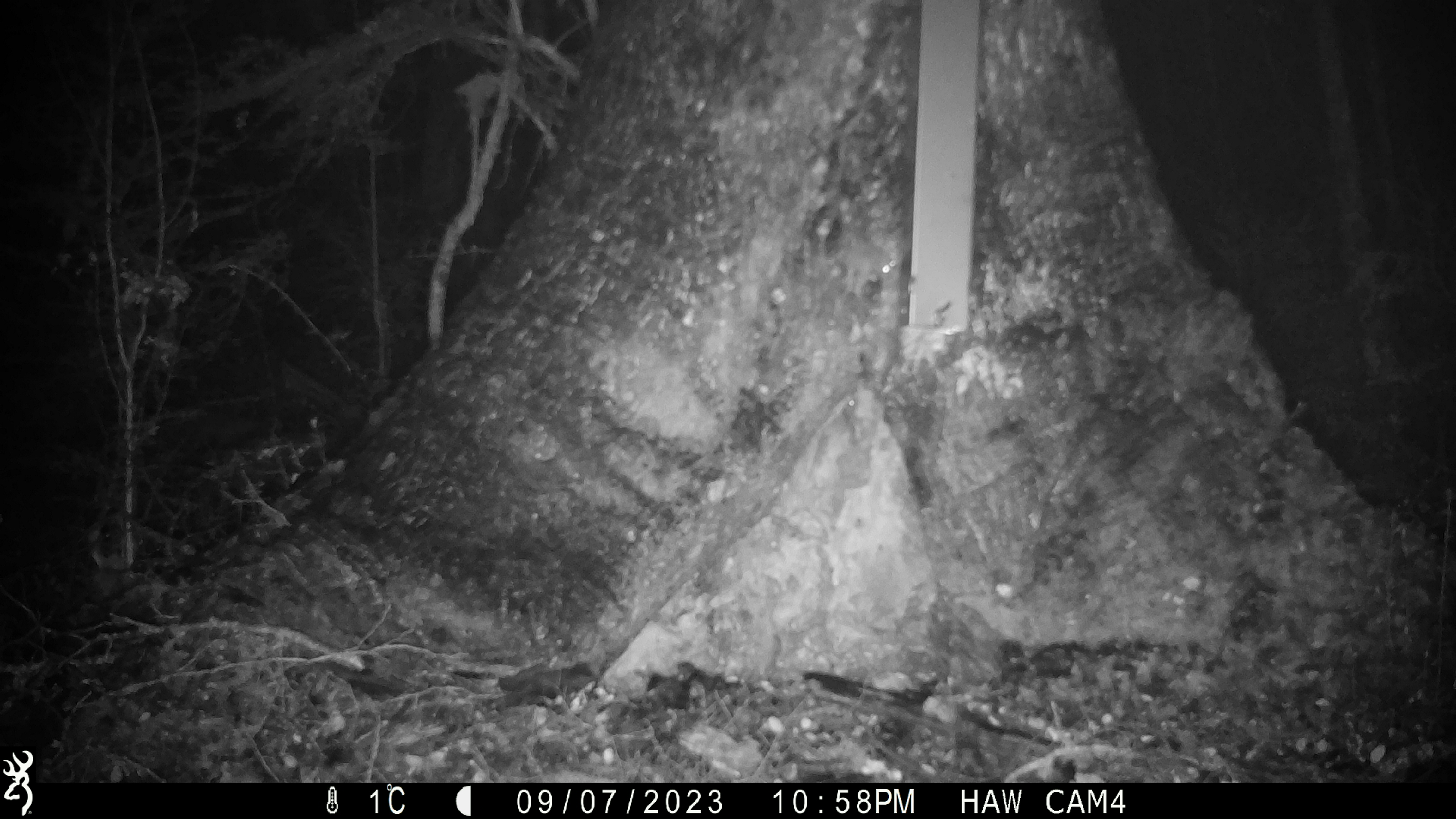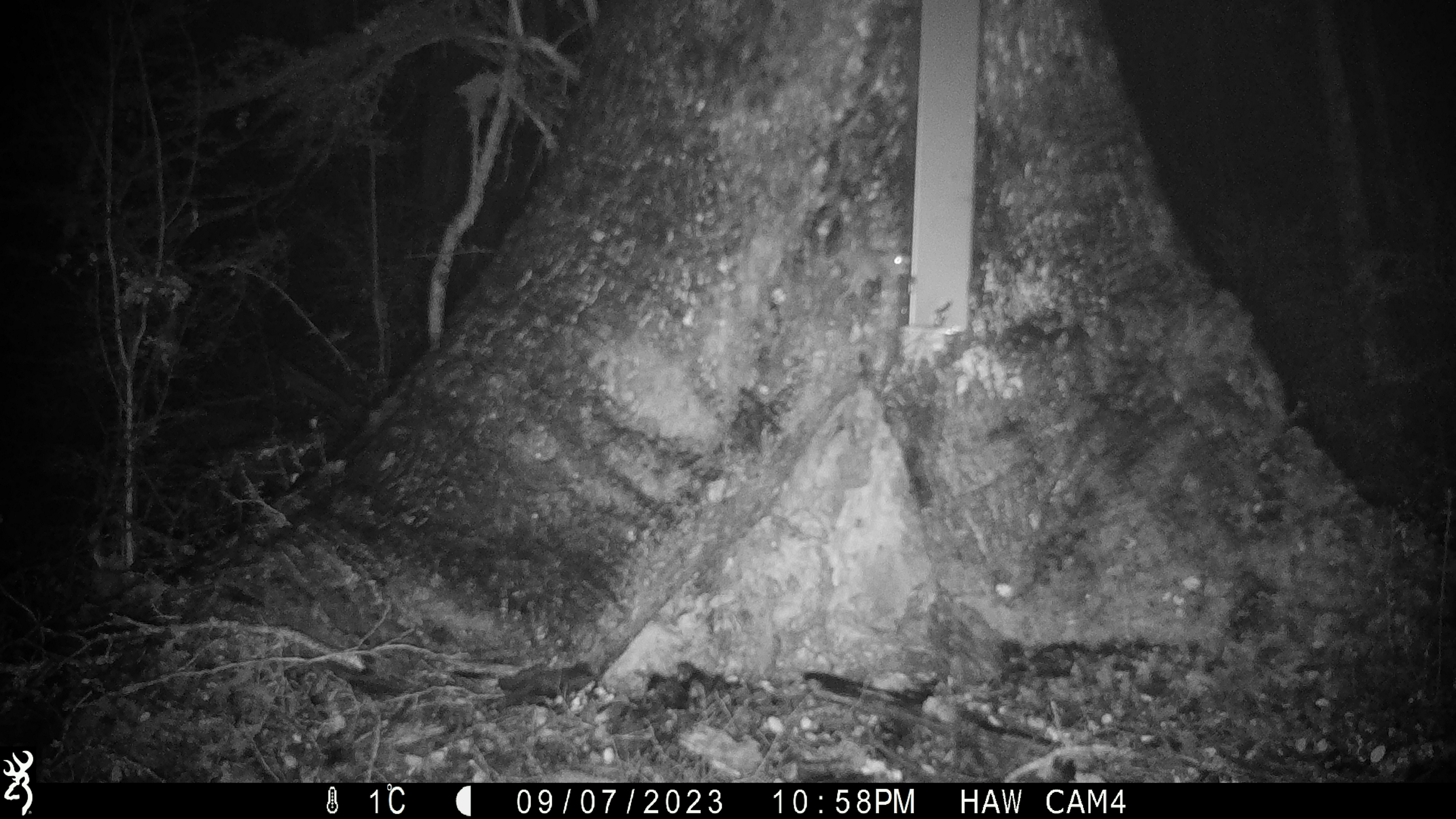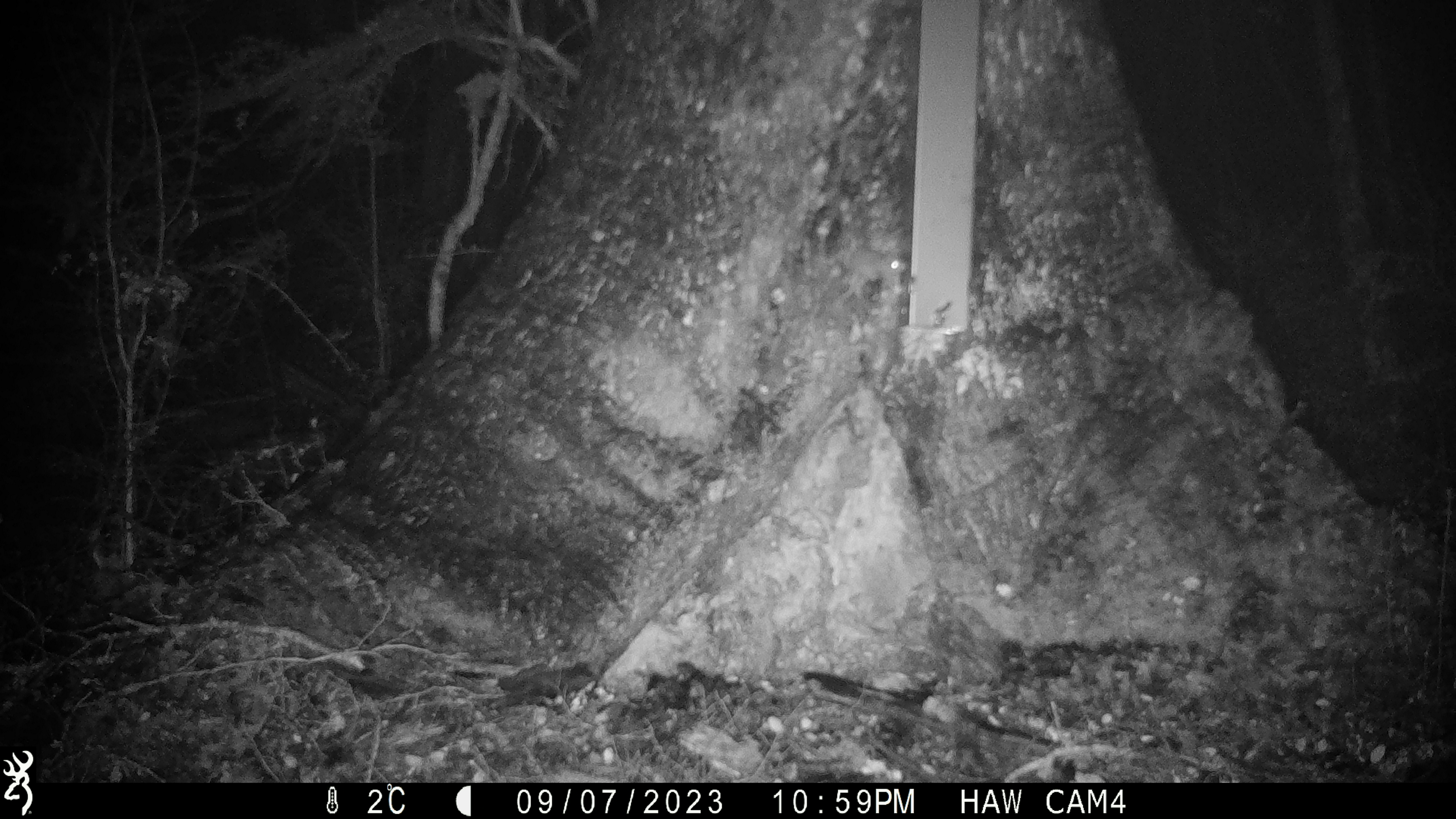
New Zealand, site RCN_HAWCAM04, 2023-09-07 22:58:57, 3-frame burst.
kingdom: Animalia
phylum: Chordata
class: Mammalia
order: Rodentia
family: Muridae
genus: Mus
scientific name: Mus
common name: mouse